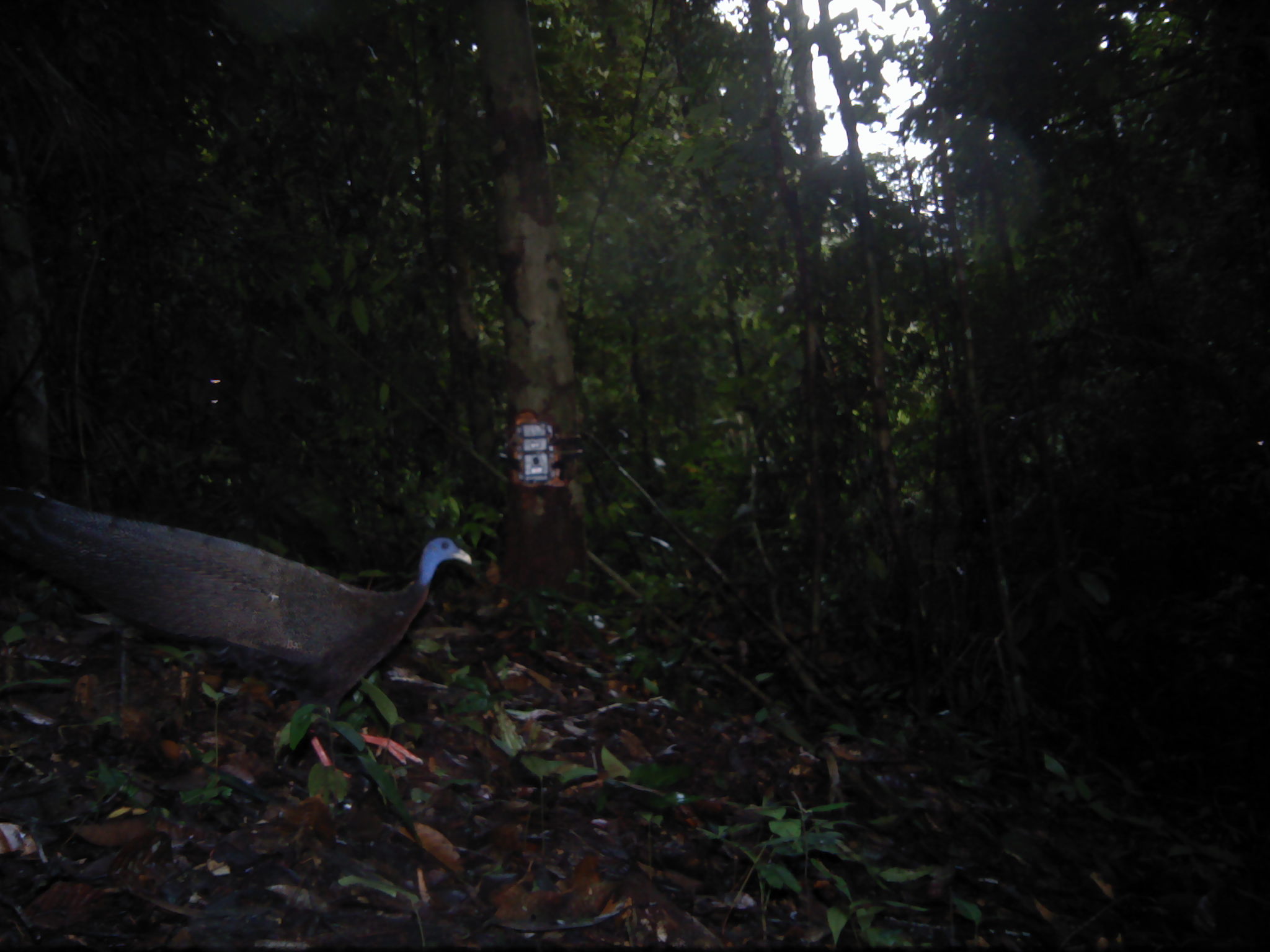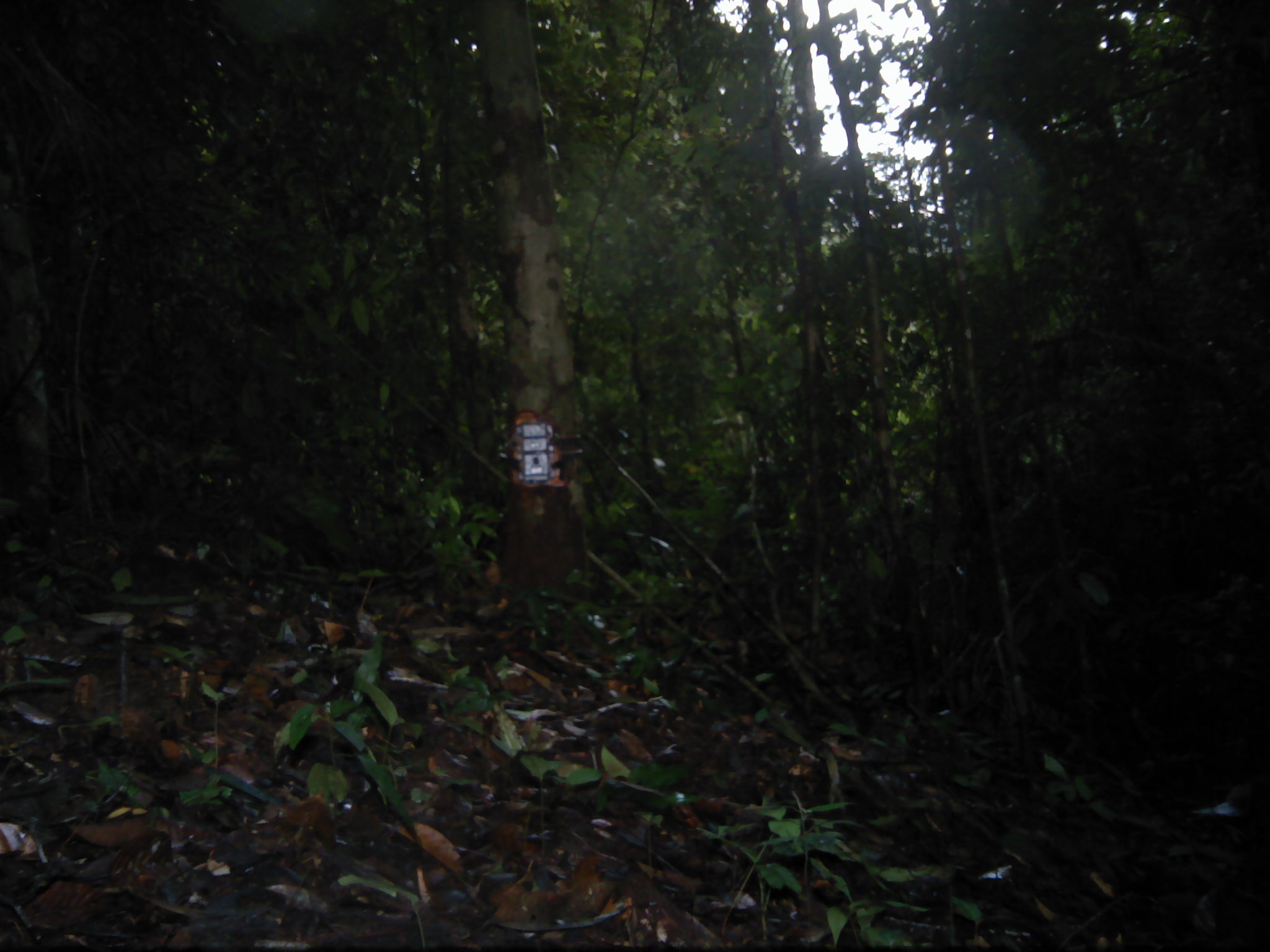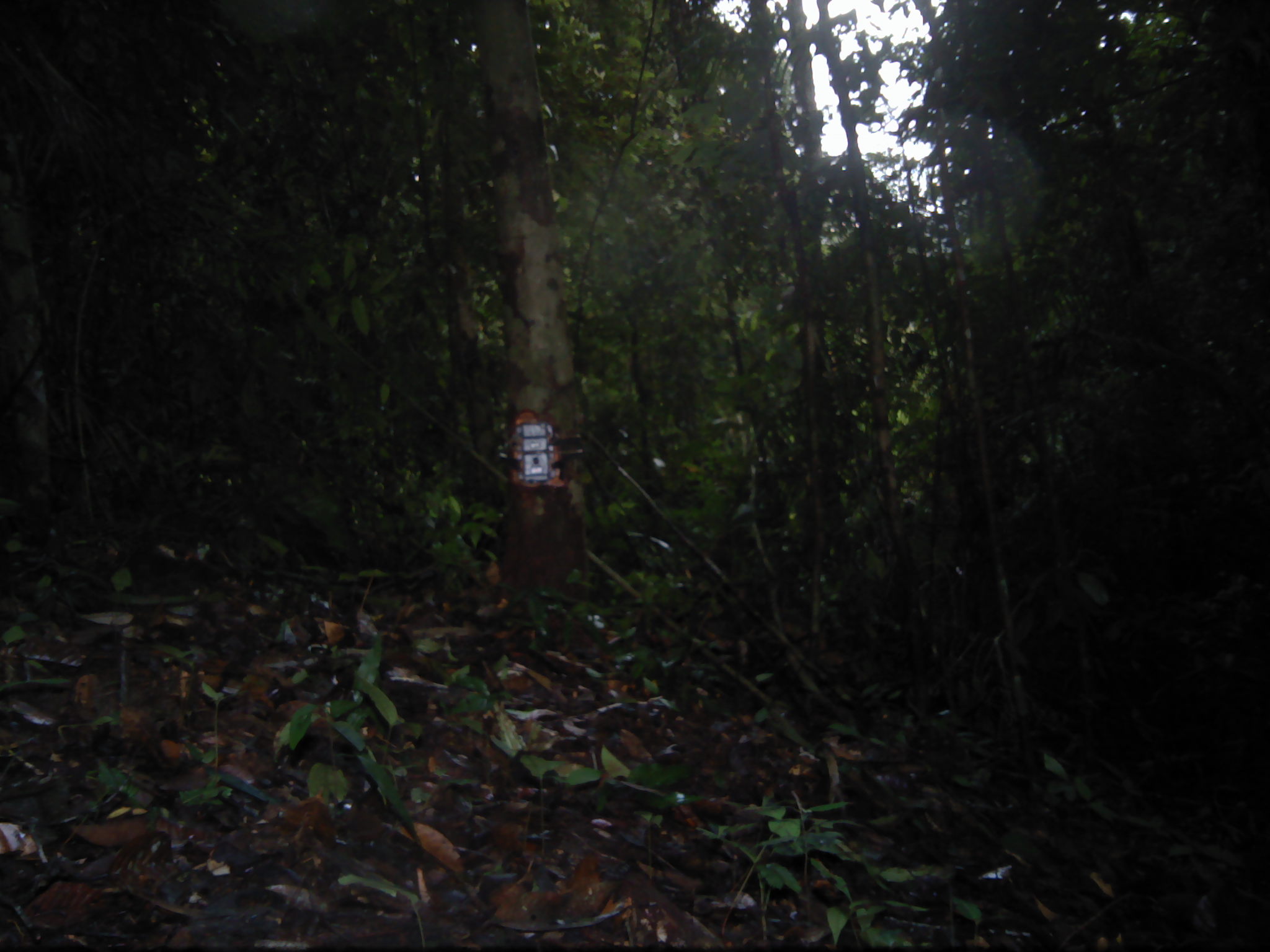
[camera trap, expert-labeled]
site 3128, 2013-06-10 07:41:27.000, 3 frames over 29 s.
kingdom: Animalia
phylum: Chordata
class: Aves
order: Galliformes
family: Phasianidae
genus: Argusianus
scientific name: Argusianus argus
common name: great argus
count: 1